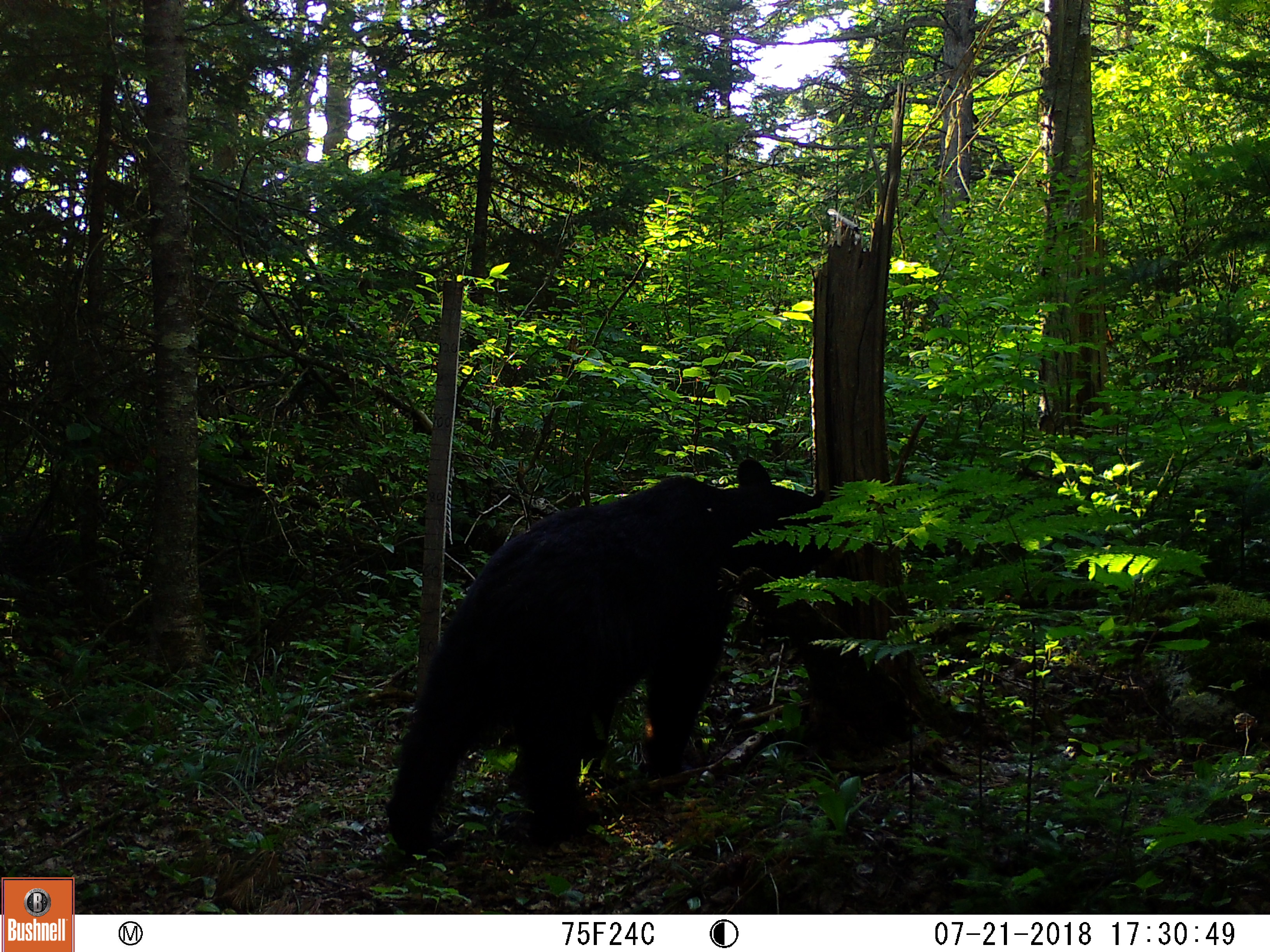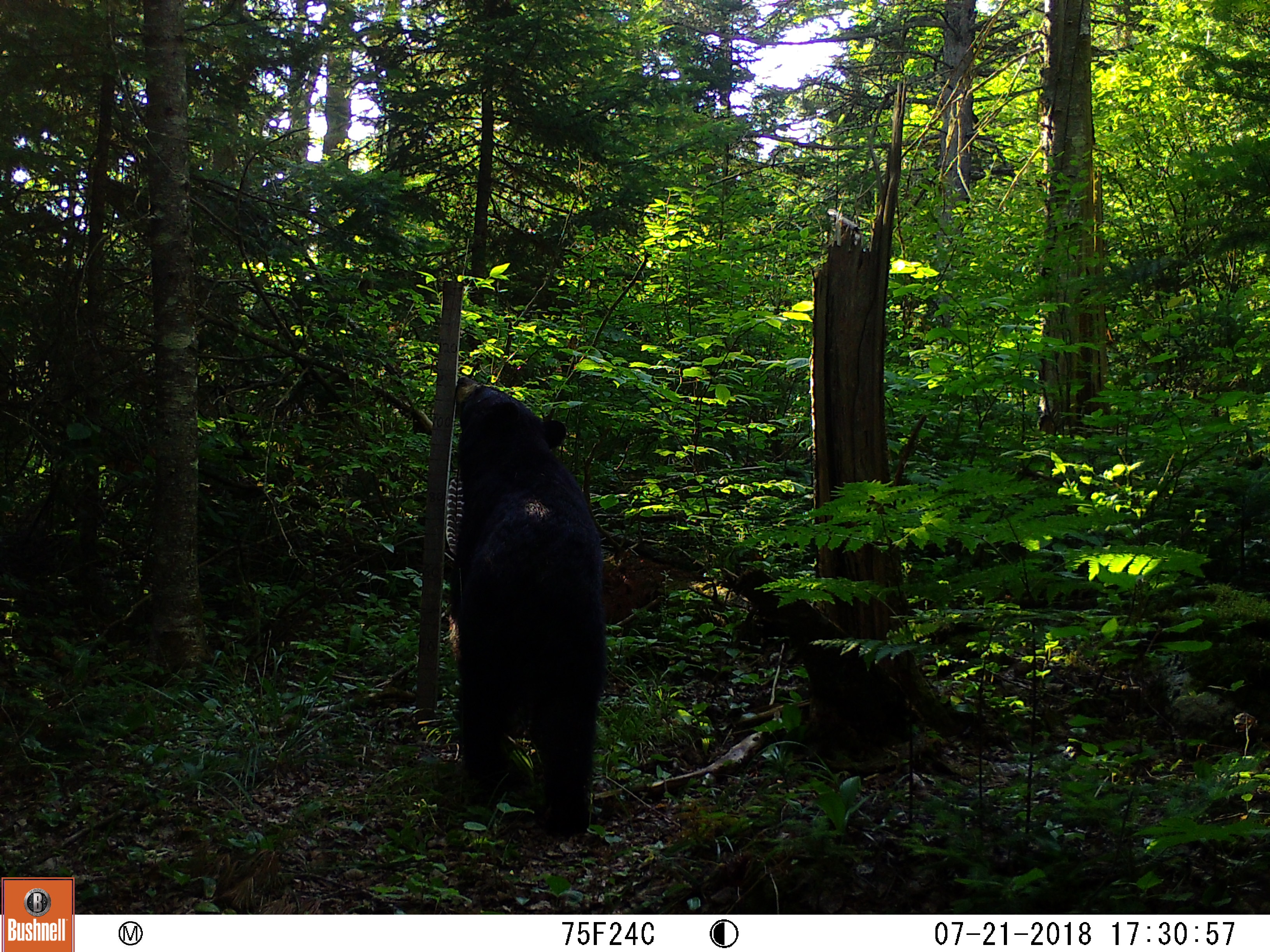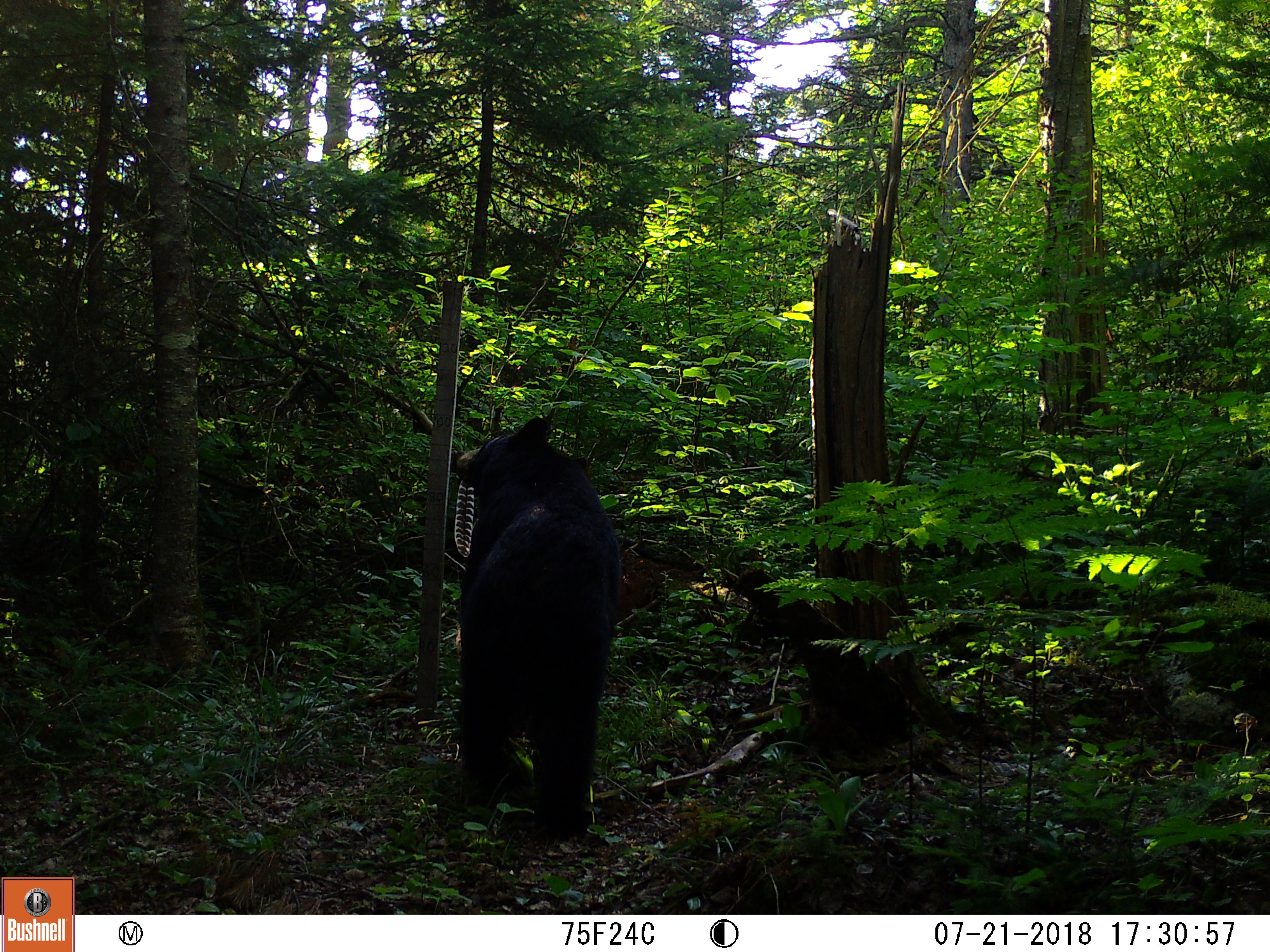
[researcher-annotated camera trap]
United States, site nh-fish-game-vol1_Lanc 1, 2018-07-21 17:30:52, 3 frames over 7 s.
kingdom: Animalia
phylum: Chordata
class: Mammalia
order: Carnivora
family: Ursidae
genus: Ursus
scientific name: Ursus americanus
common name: black bear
Black bear (Ursus americanus).